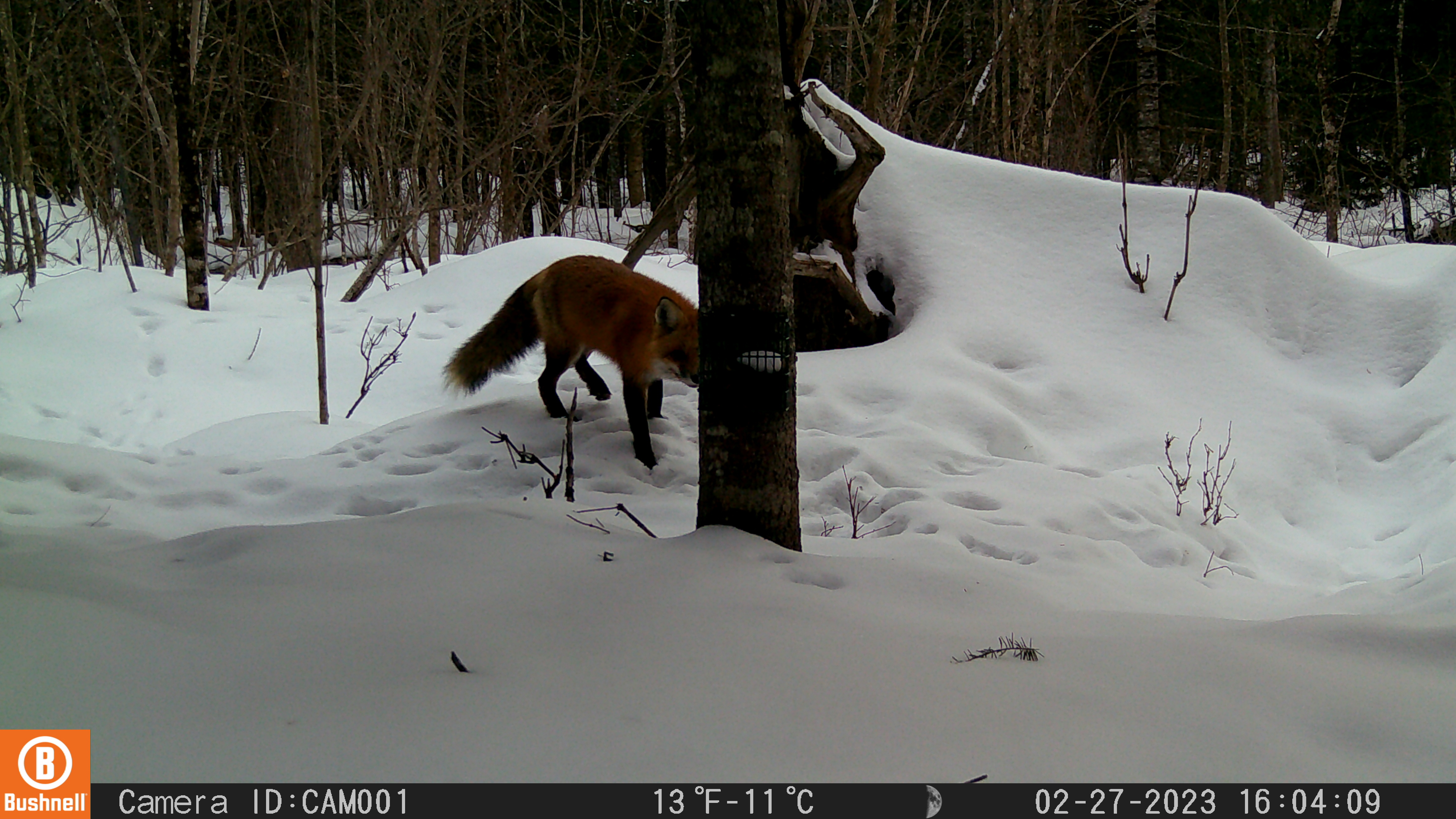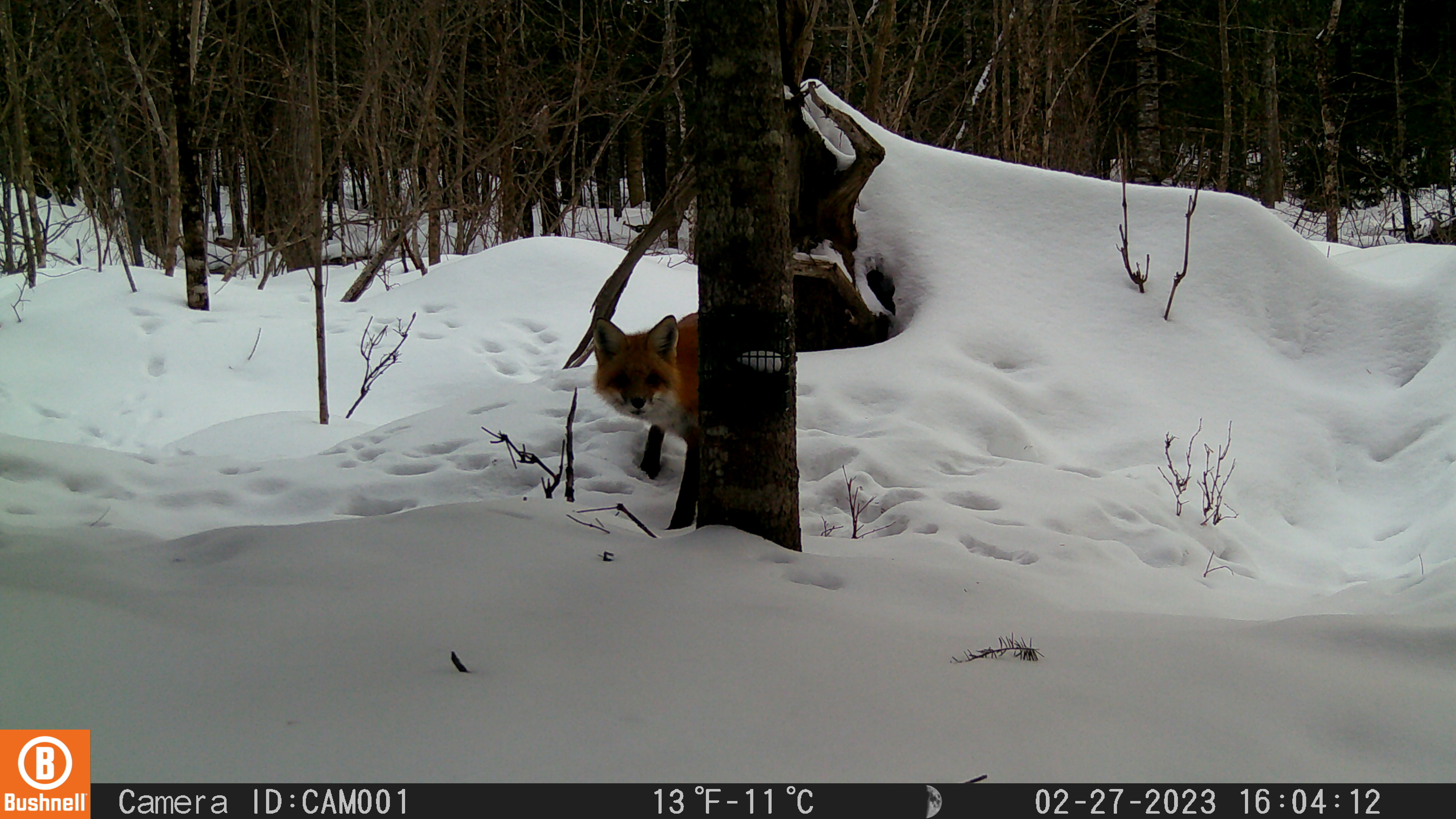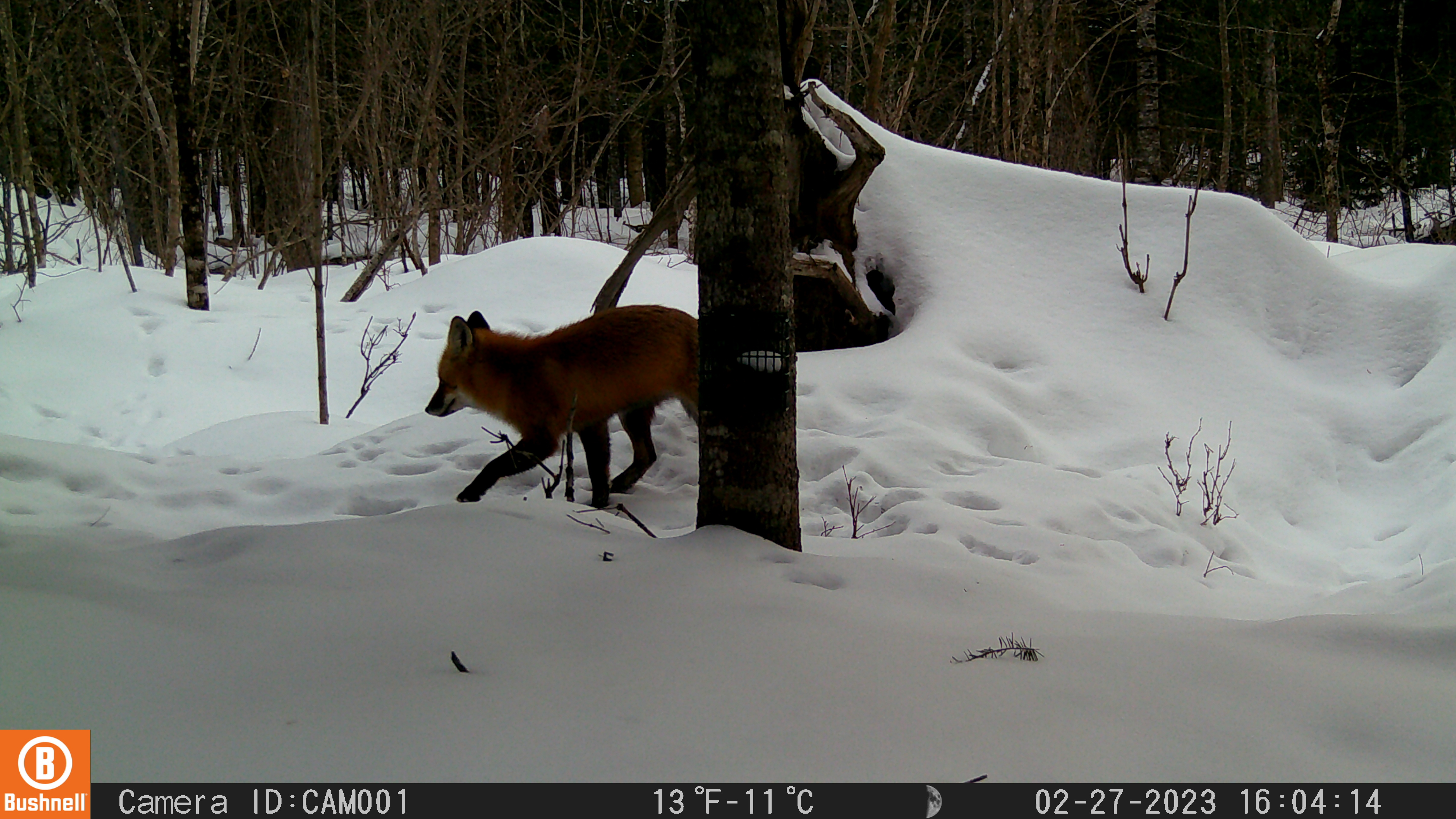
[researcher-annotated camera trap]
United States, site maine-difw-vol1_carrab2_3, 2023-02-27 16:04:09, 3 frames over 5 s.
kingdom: Animalia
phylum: Chordata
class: Mammalia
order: Carnivora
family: Canidae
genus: Vulpes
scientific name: Vulpes vulpes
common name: red fox